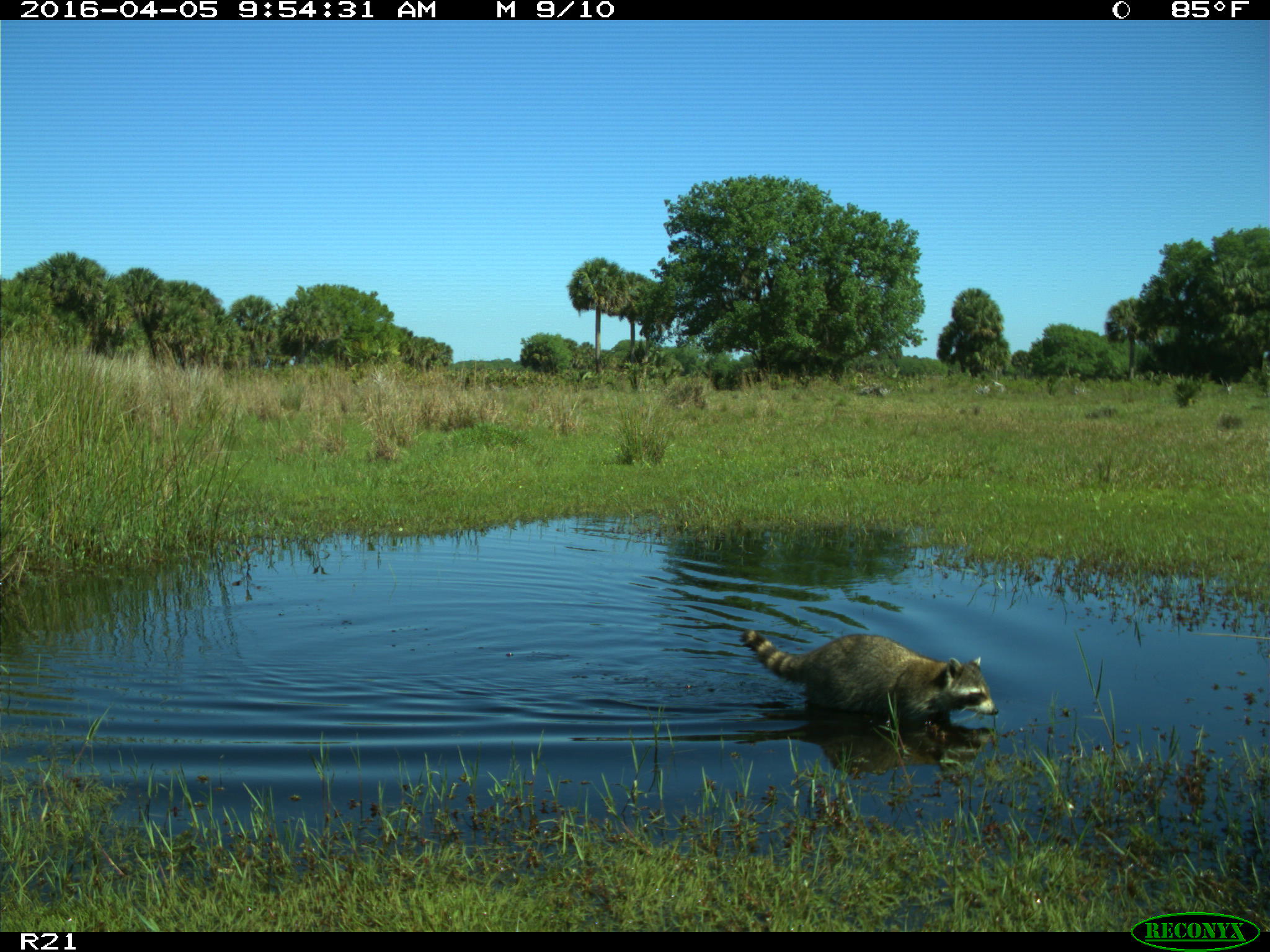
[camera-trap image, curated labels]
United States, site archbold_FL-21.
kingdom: Animalia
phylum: Chordata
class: Mammalia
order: Carnivora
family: Procyonidae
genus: Procyon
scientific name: Procyon lotor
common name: common raccoon